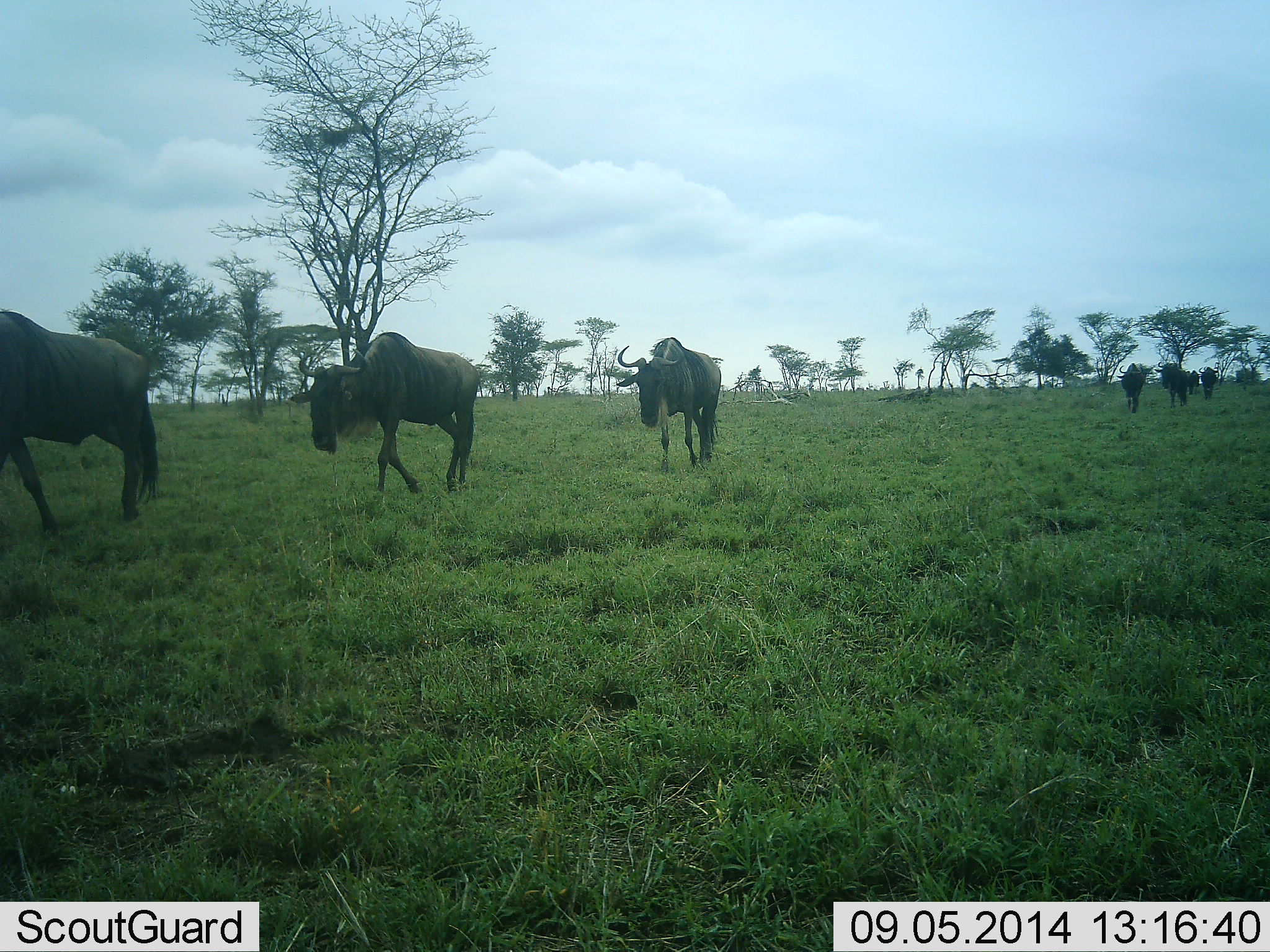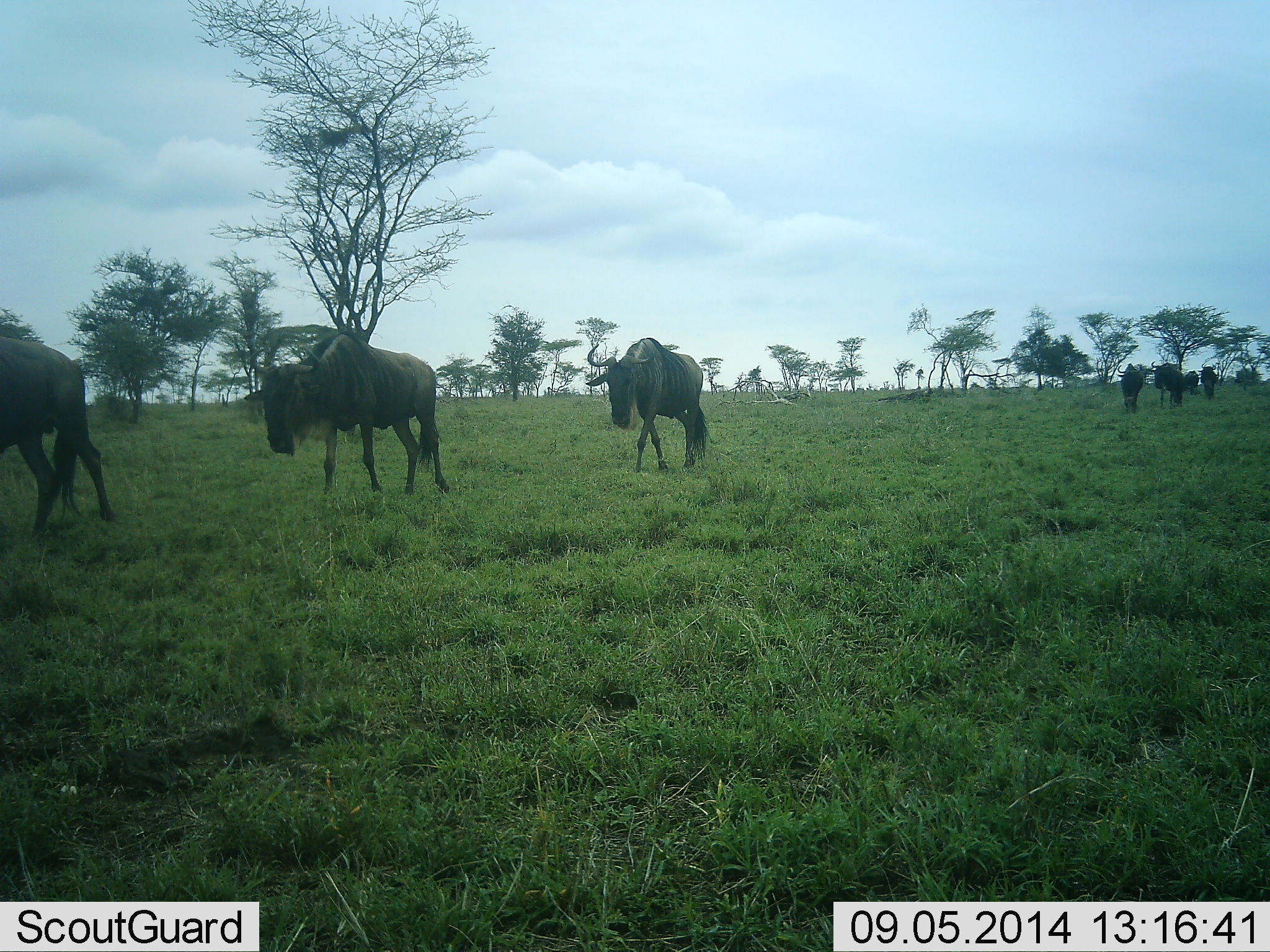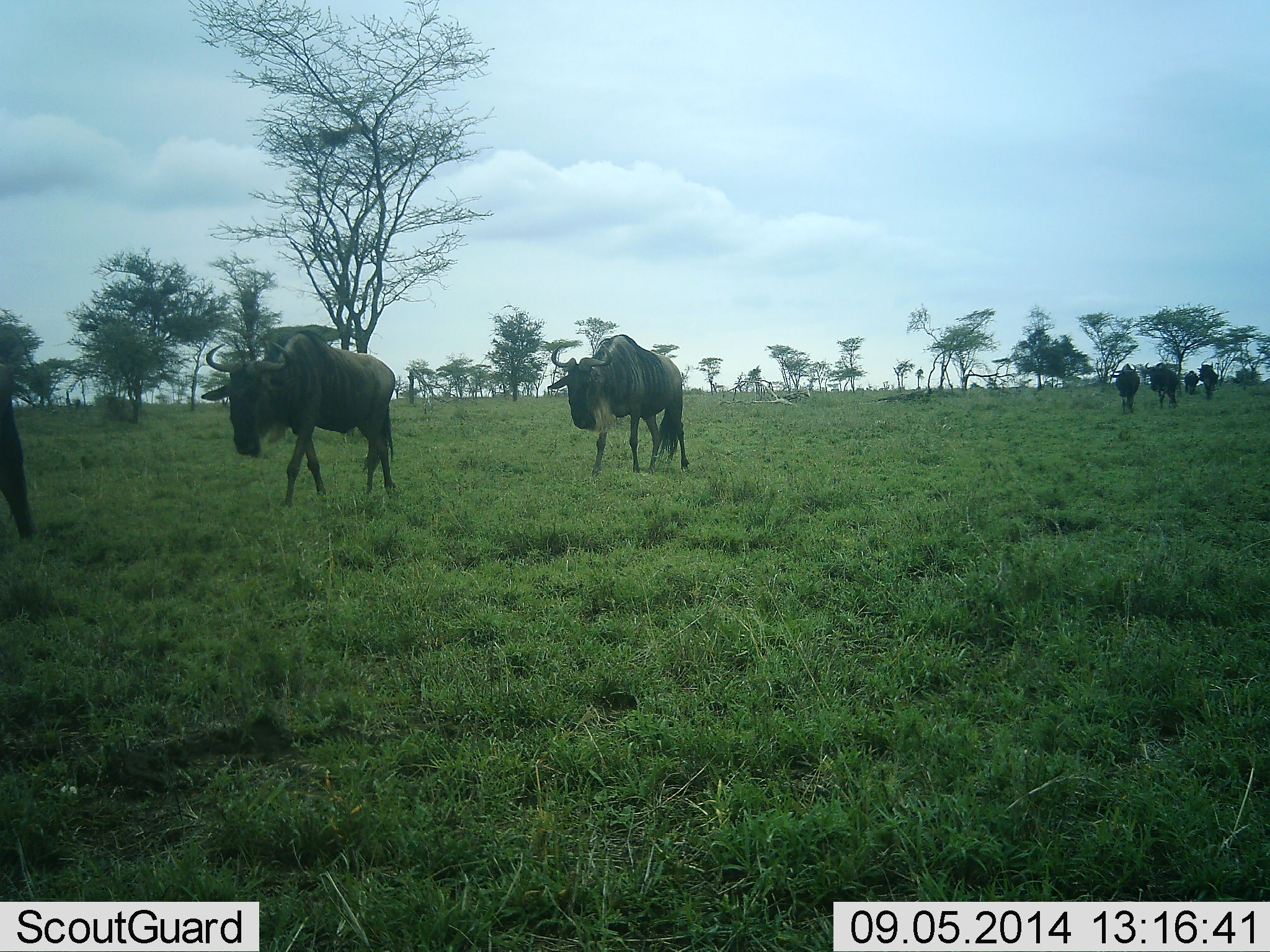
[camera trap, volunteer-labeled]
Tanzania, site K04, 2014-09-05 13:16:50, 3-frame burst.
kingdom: Animalia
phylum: Chordata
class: Mammalia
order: Artiodactyla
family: Bovidae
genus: Connochaetes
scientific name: Connochaetes taurinus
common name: blue wildebeest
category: wildebeest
Wildebeest (blue wildebeest) (Connochaetes taurinus), count 7. Behavior (volunteer vote fractions): standing 0%, resting 0%, moving 100%, interacting 0%. Young present (vote fraction): 0%. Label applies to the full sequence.